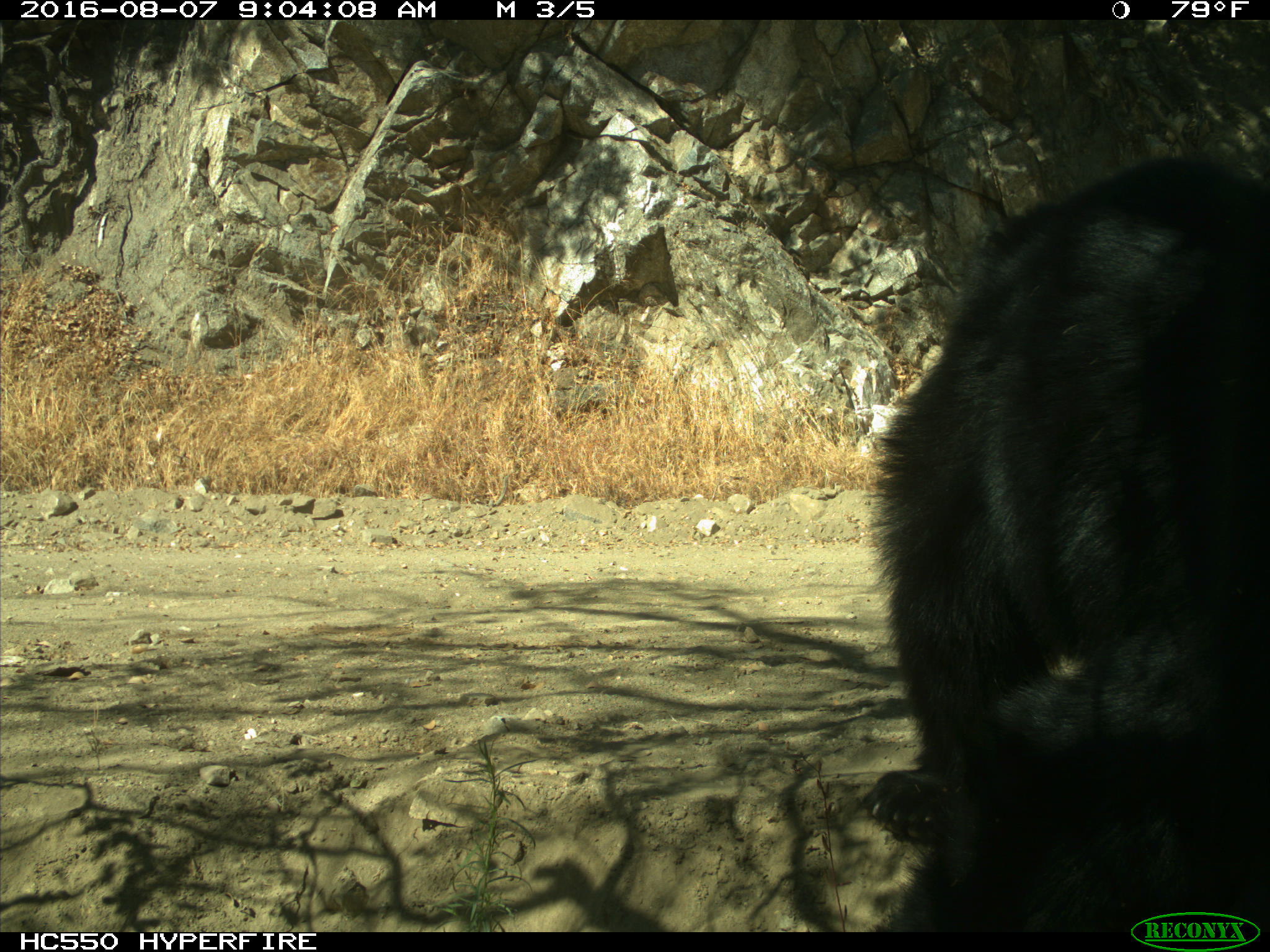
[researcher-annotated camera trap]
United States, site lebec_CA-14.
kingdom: Animalia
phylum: Chordata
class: Mammalia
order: Carnivora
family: Ursidae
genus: Ursus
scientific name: Ursus americanus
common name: american black bear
Ursus americanus (american black bear).